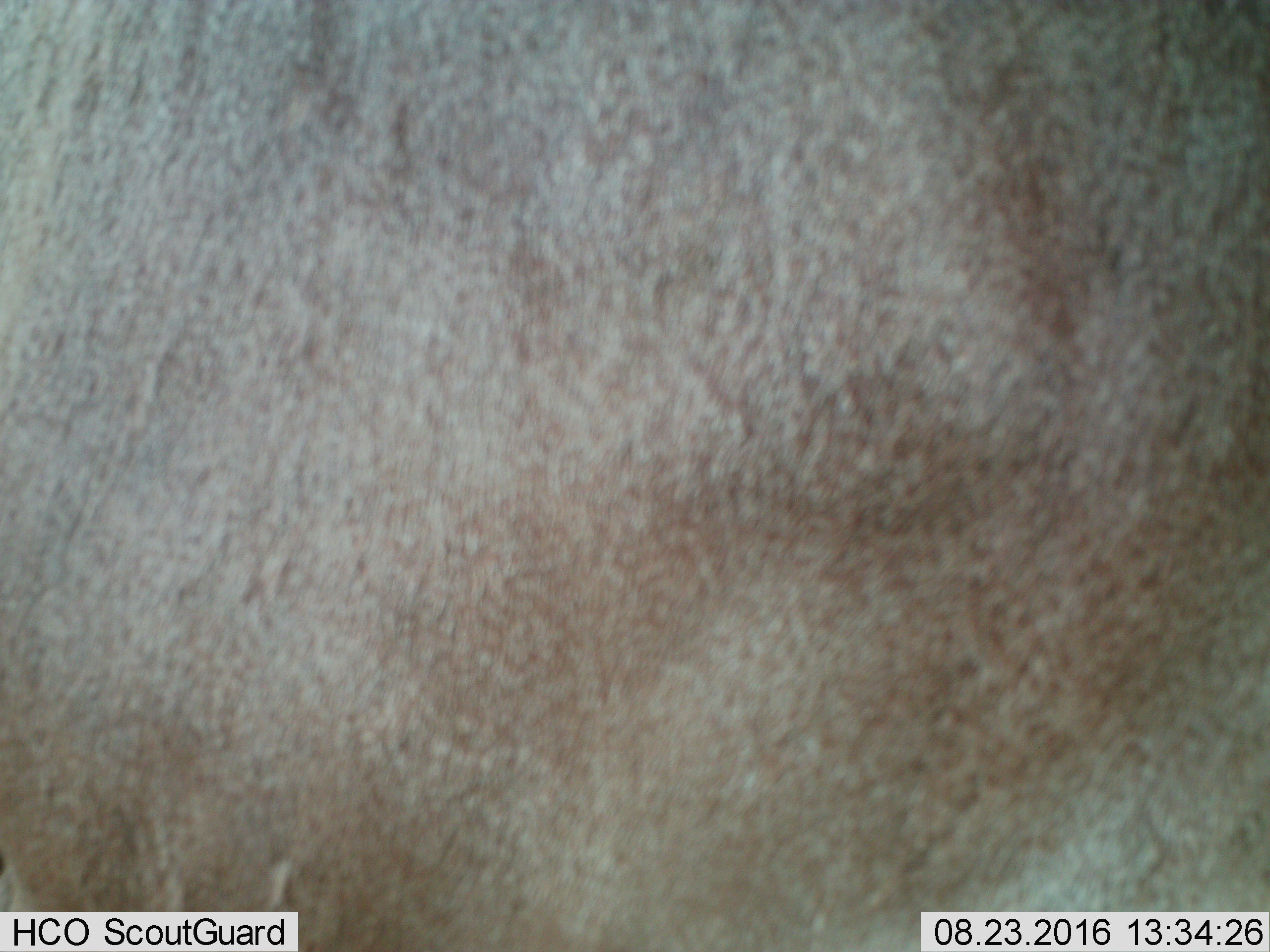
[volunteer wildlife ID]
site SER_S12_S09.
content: unidentified animal